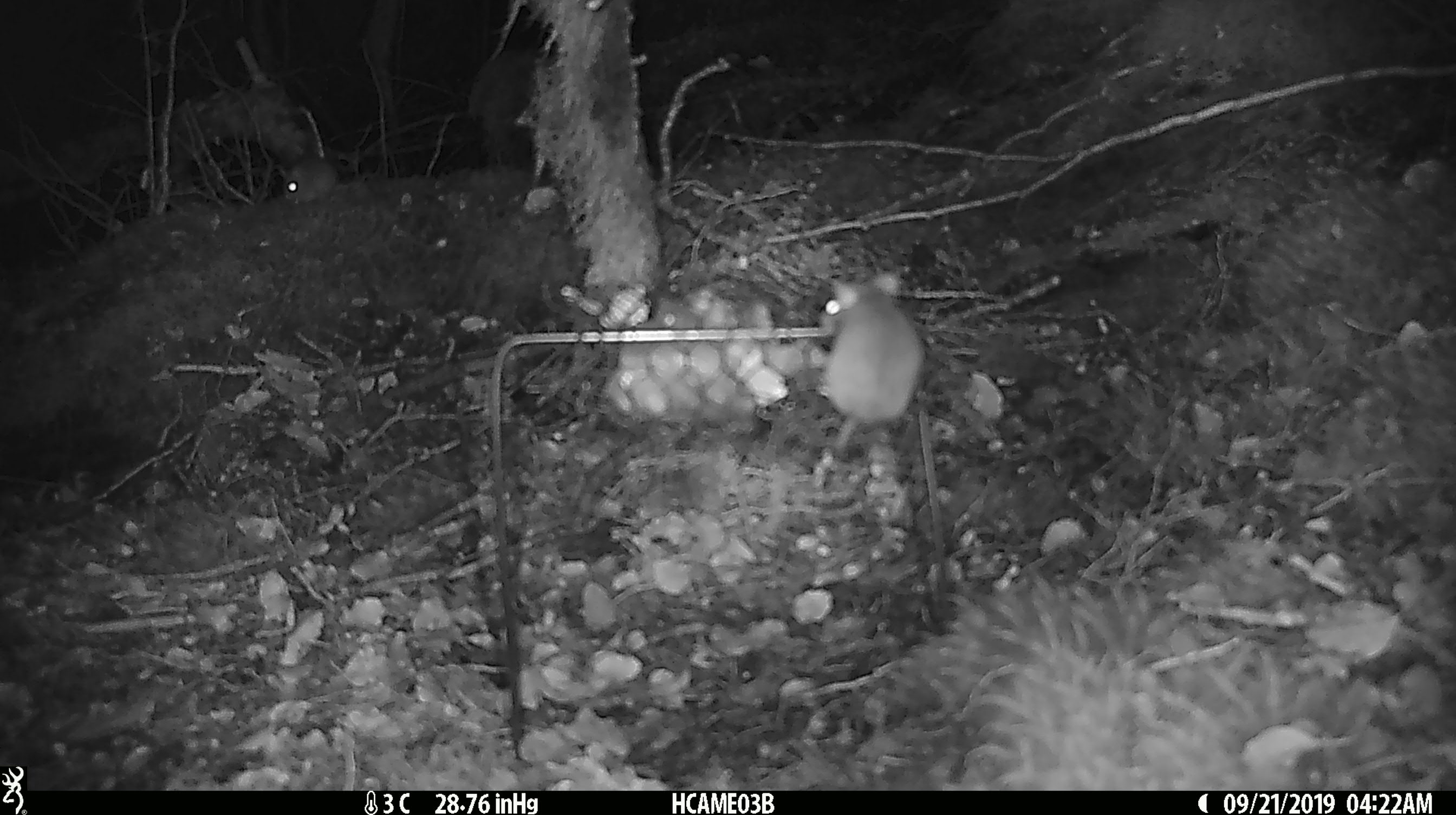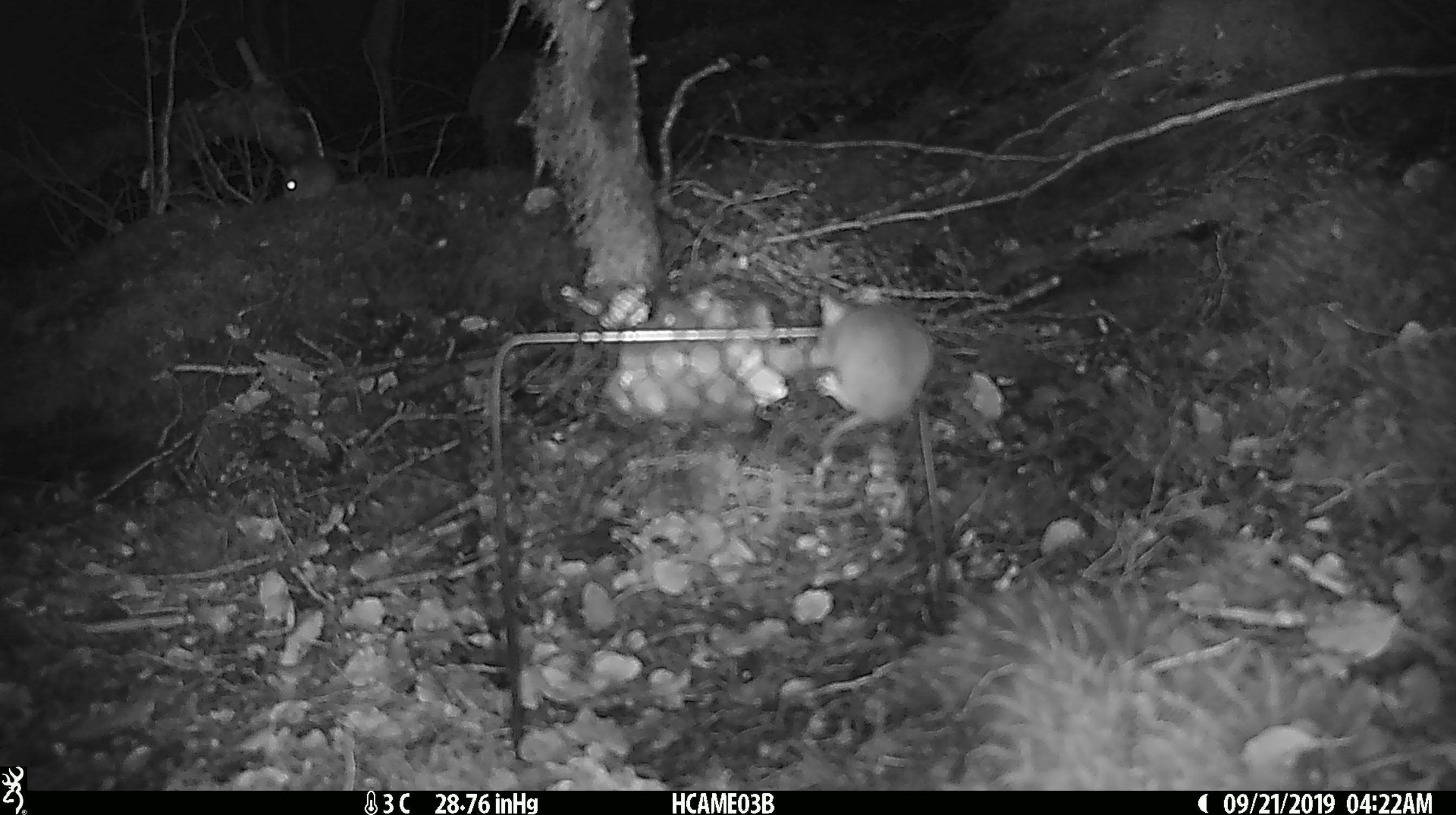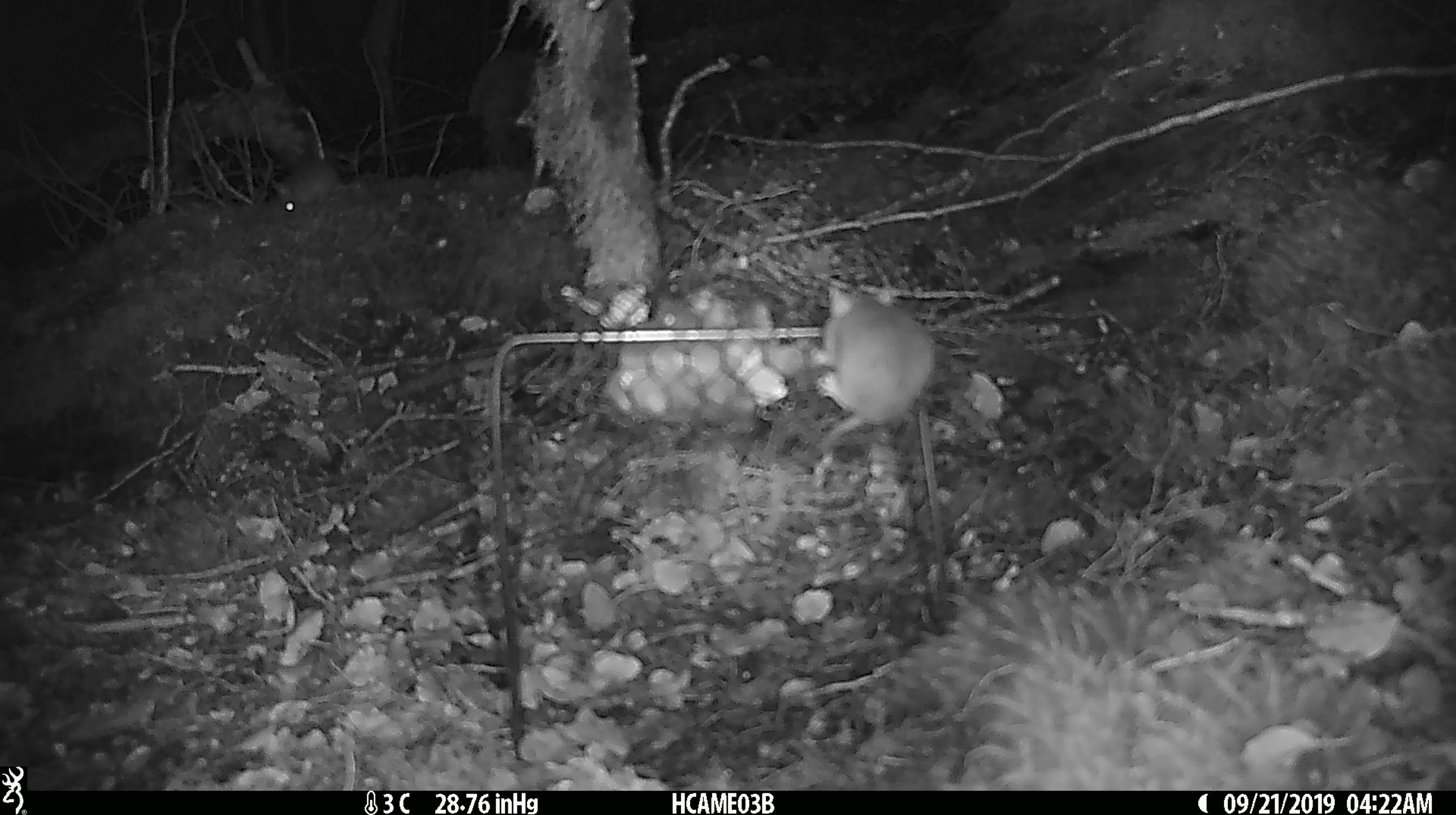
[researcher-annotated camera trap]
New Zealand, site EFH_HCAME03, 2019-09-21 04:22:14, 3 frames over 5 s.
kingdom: Animalia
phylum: Chordata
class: Mammalia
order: Rodentia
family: Muridae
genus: Mus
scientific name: Mus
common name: mouse